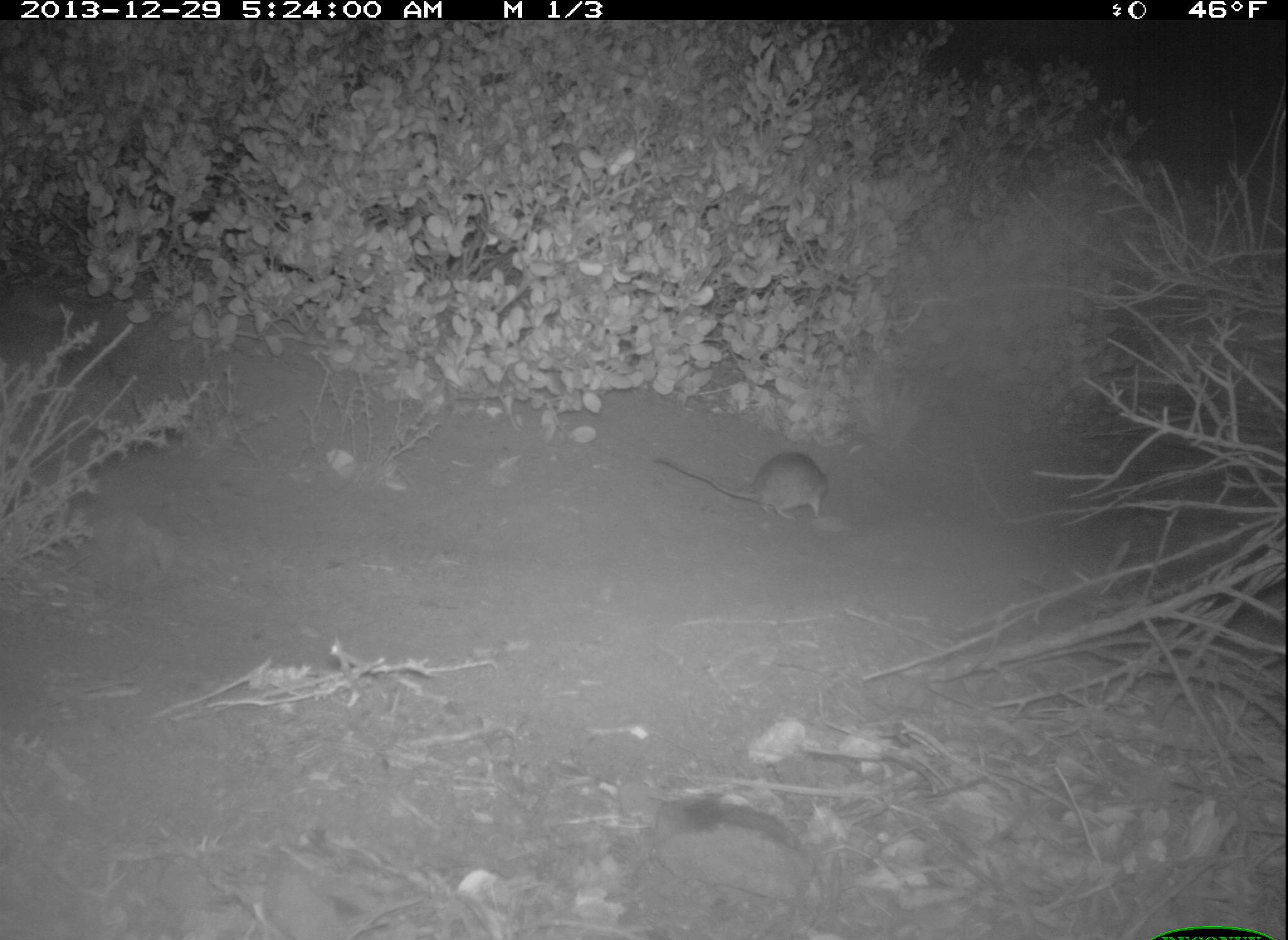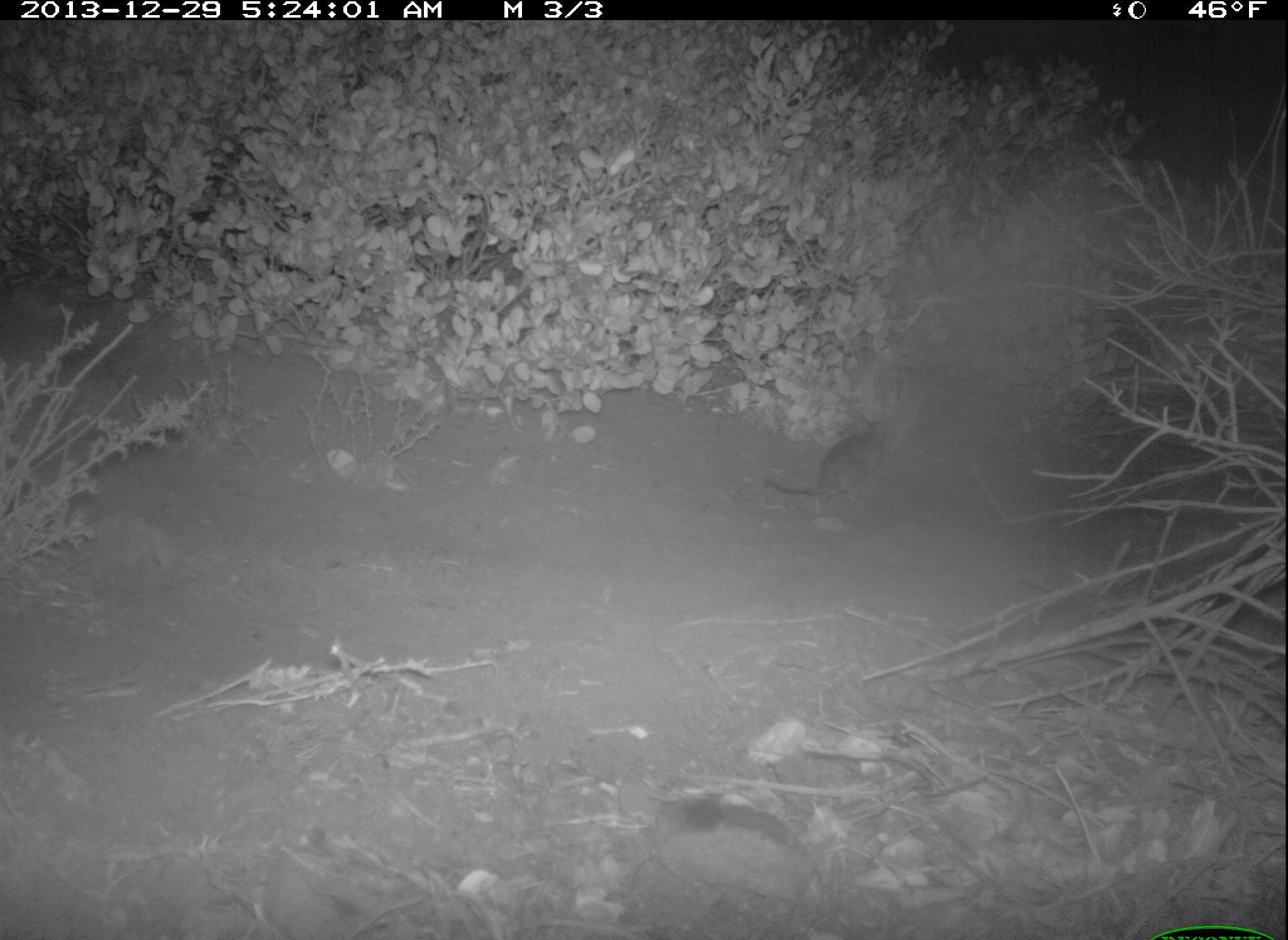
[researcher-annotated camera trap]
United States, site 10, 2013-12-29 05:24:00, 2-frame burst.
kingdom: Animalia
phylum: Chordata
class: Mammalia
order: Rodentia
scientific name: Rodentia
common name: rodent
Rodent (Rodentia).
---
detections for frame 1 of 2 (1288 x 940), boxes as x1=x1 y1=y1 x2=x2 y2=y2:
rodent: x1=655 y1=452 x2=829 y2=521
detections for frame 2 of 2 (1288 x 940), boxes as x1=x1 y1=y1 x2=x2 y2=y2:
rodent: x1=763 y1=421 x2=891 y2=505